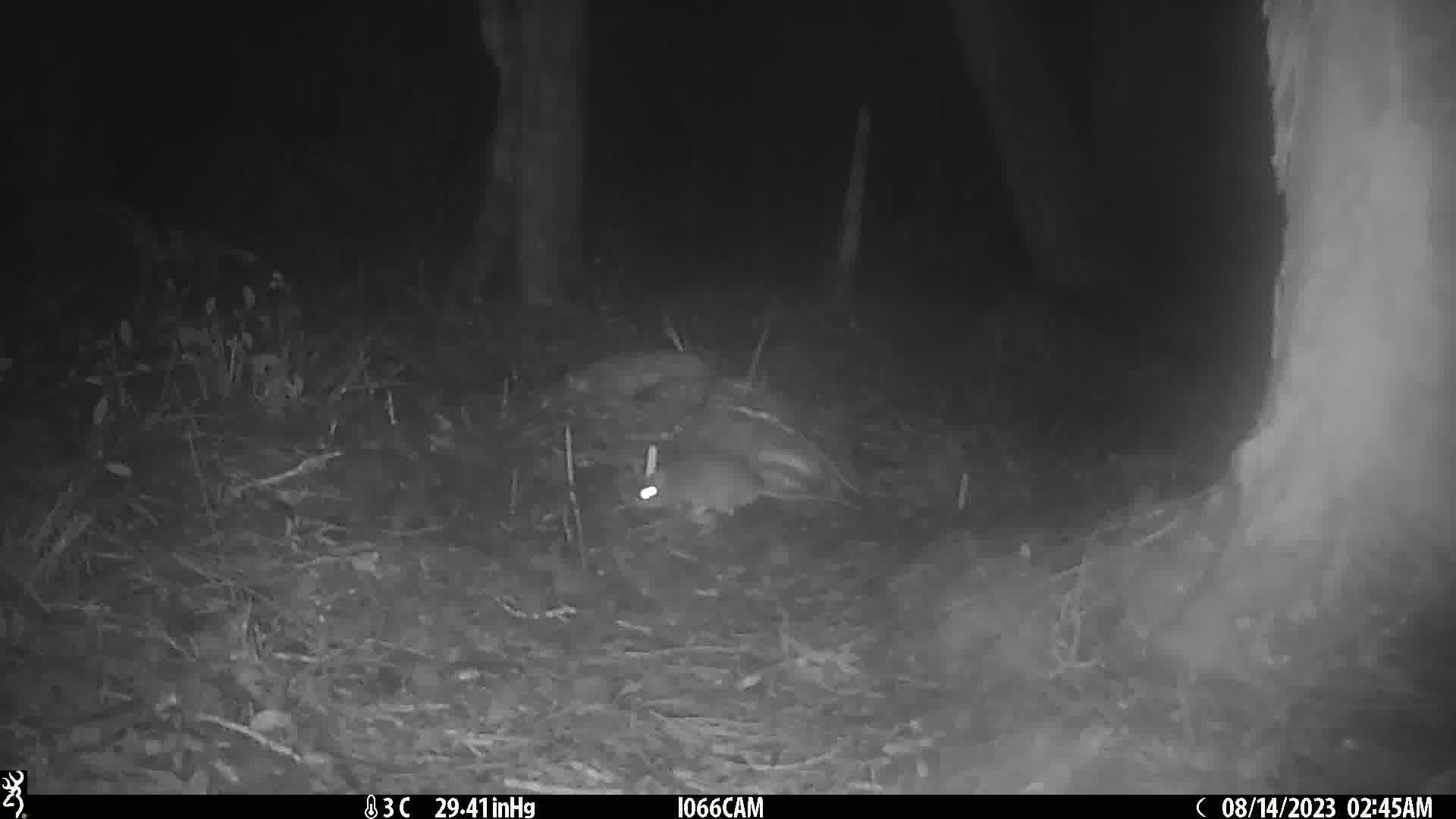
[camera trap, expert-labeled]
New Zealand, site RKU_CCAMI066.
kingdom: Animalia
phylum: Chordata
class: Mammalia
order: Rodentia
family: Muridae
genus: Rattus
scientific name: Rattus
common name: rat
Rat (Rattus).